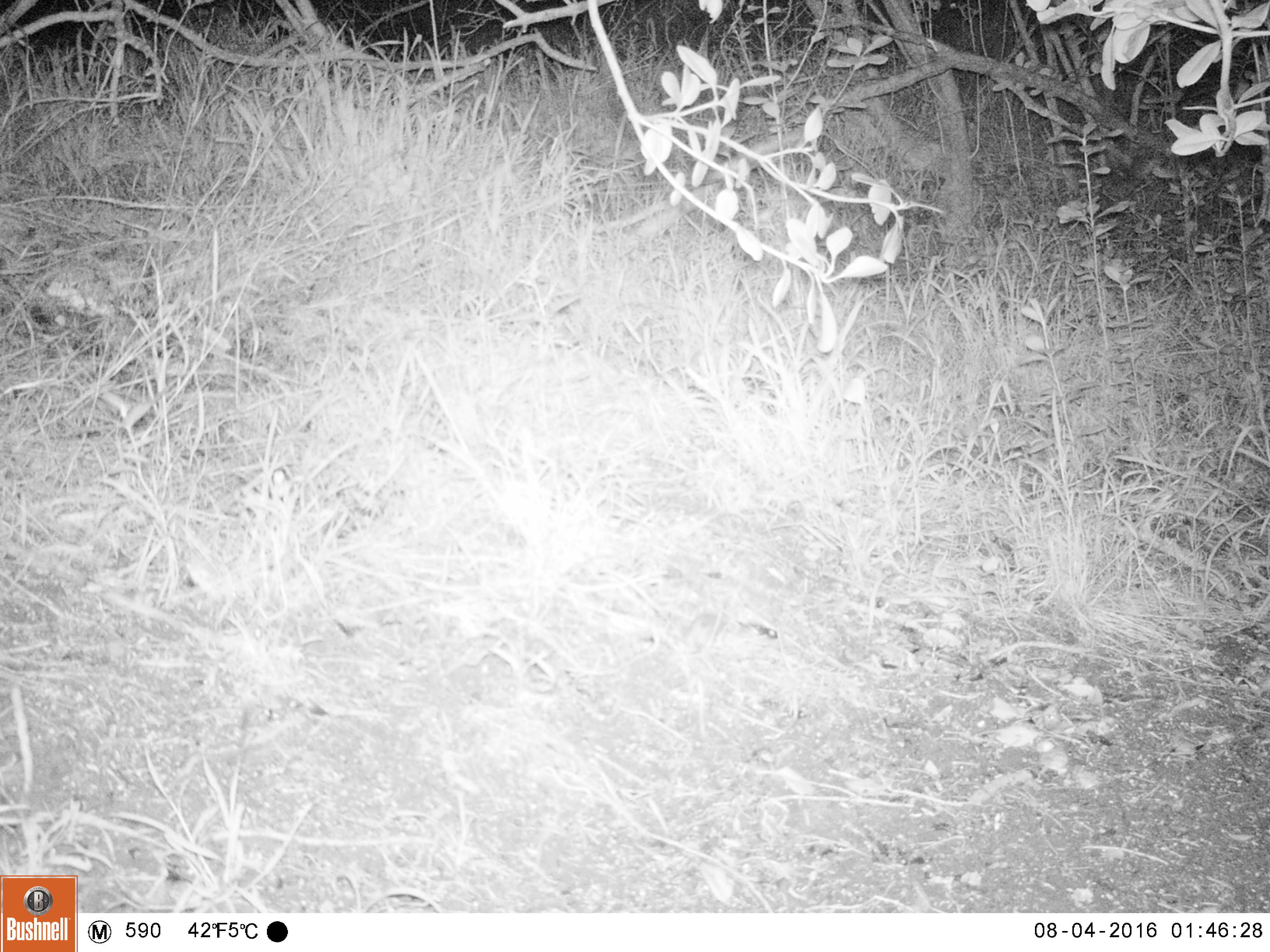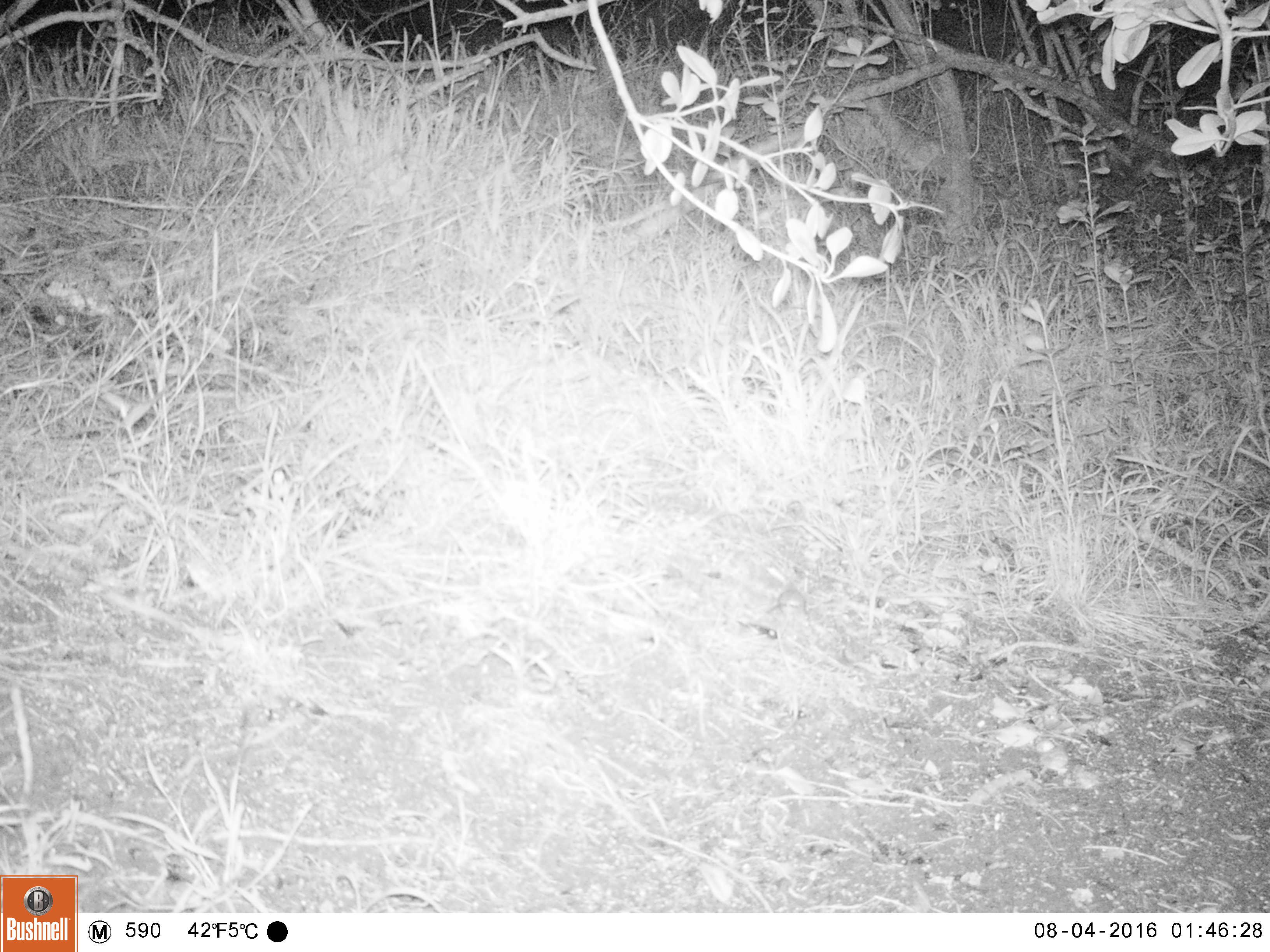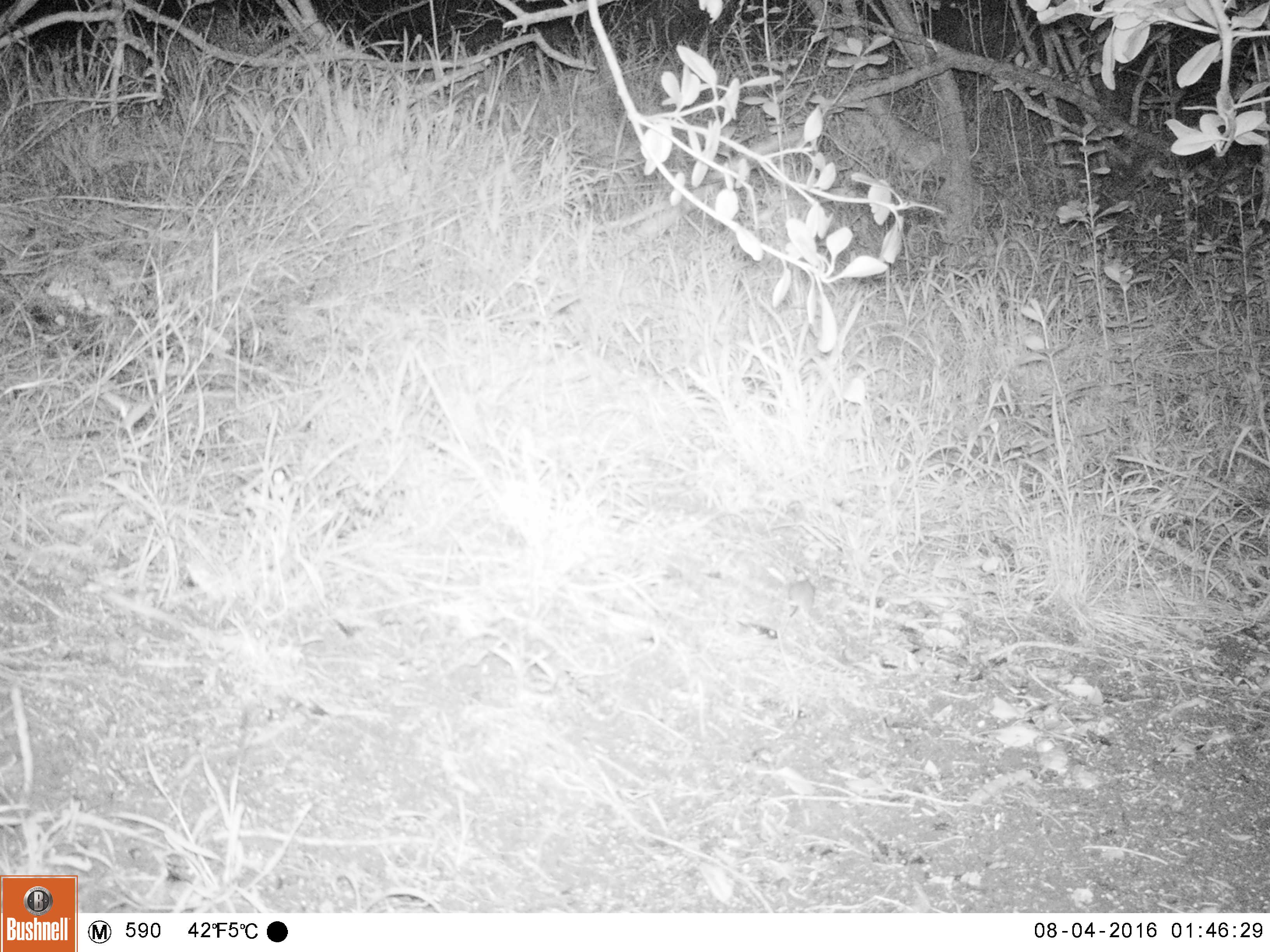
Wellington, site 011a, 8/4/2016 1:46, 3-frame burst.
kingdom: Animalia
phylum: Chordata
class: Mammalia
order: Rodentia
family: Muridae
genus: Mus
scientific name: Mus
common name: mouse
Mouse (Mus).